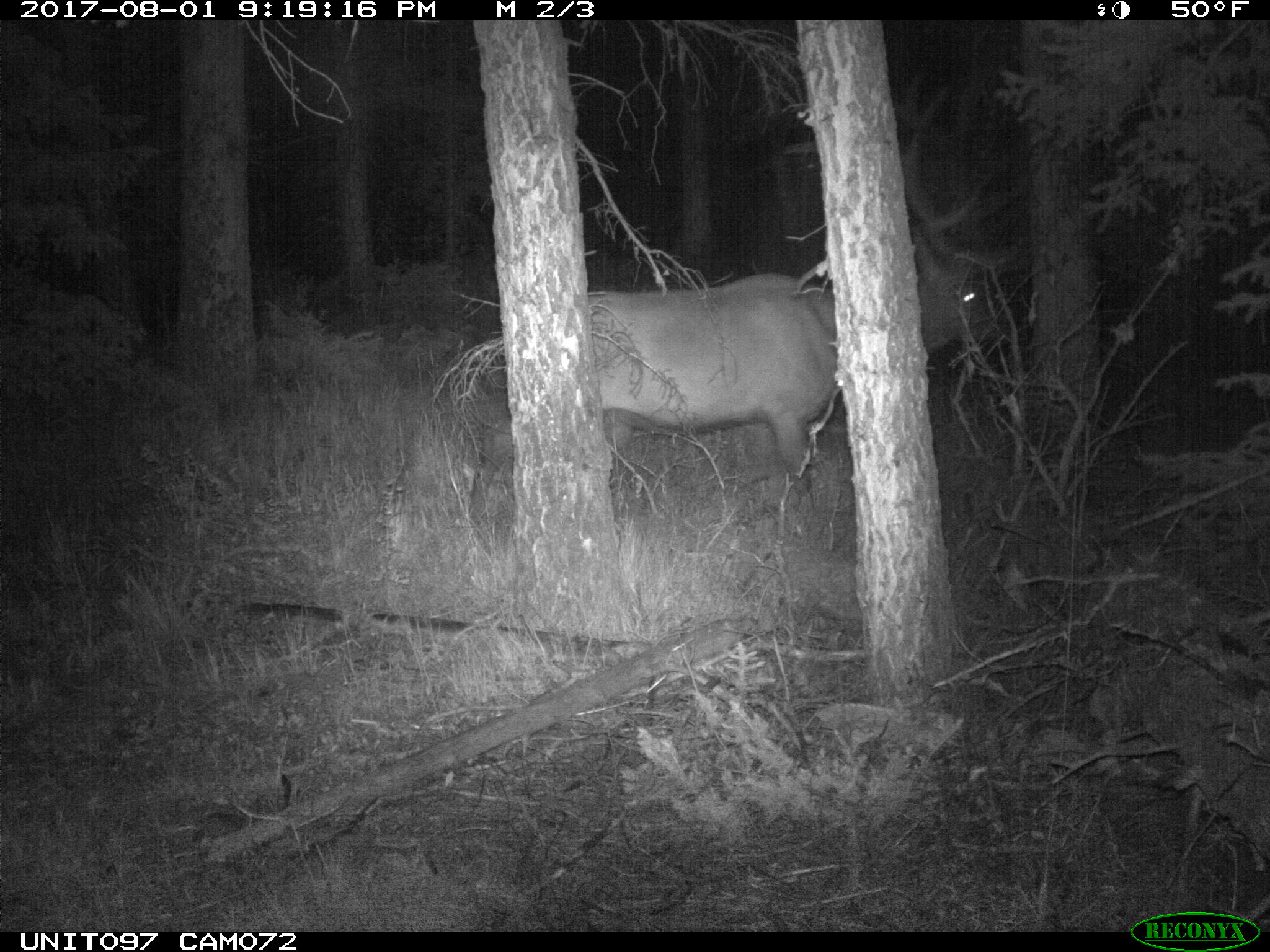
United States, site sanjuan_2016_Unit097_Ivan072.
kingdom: Animalia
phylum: Chordata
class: Mammalia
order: Artiodactyla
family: Cervidae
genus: Cervus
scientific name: Cervus elaphus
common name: red deer